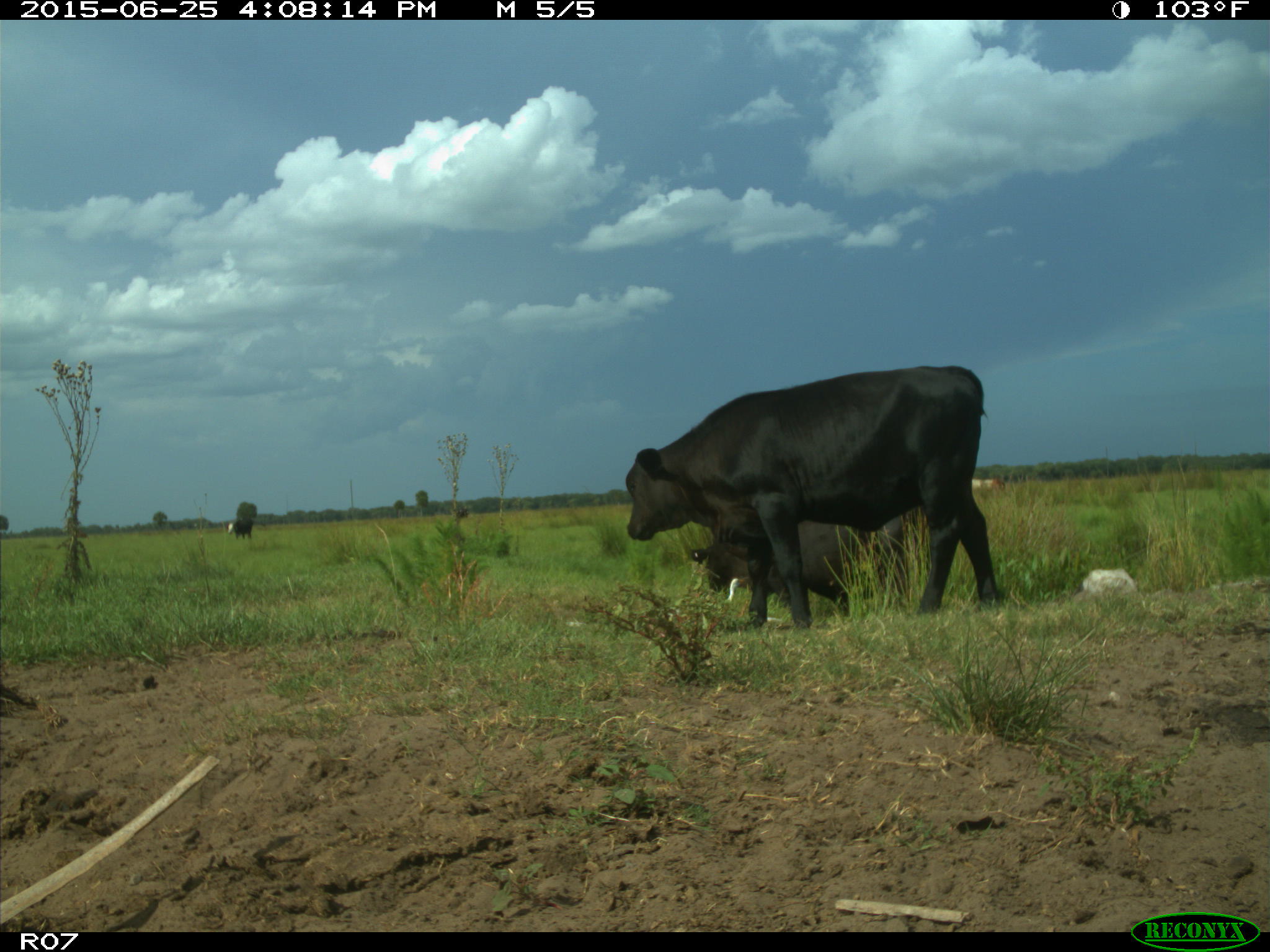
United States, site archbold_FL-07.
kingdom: Animalia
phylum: Chordata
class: Mammalia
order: Artiodactyla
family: Bovidae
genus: Bos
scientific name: Bos taurus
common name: domestic cow